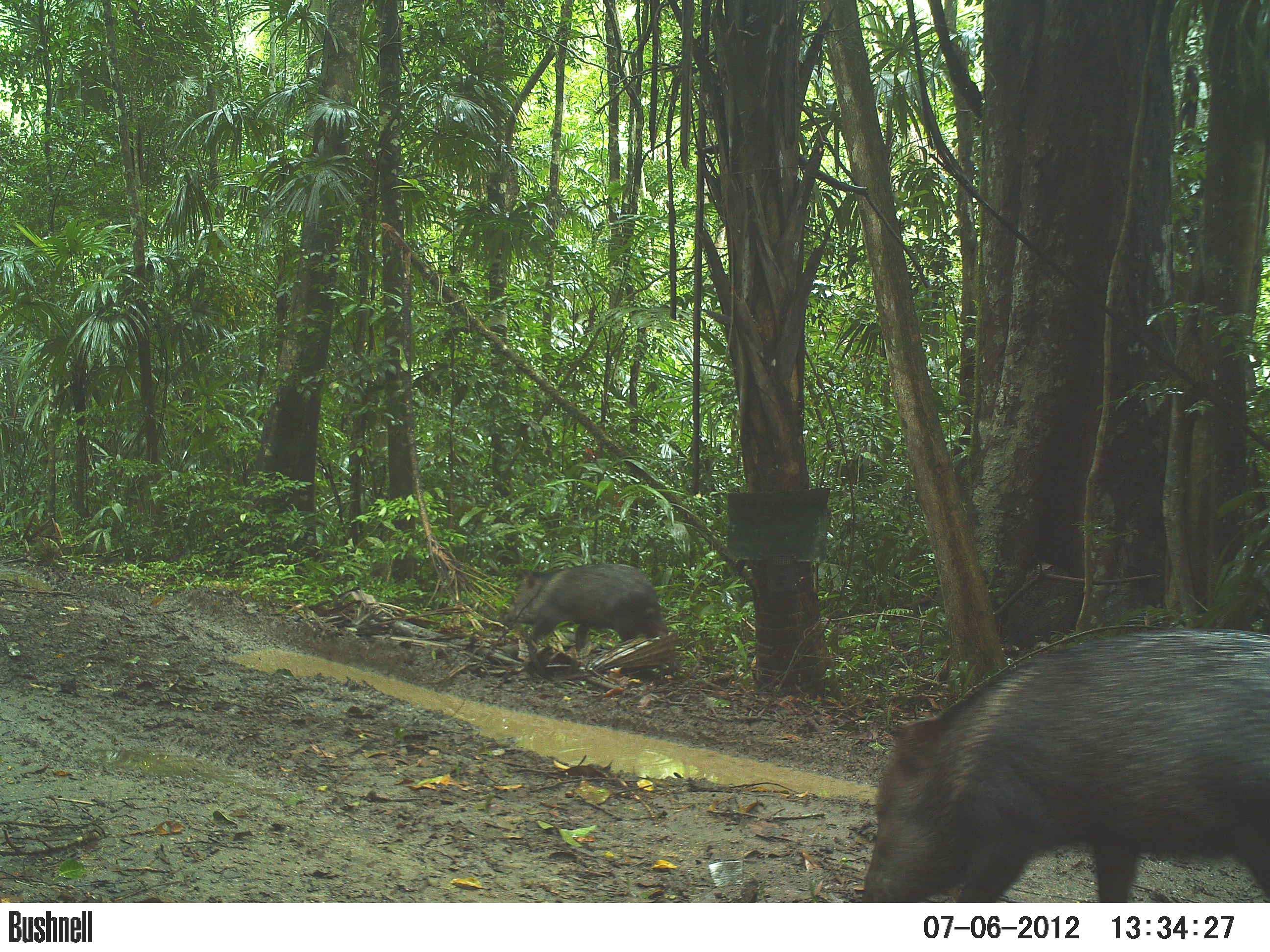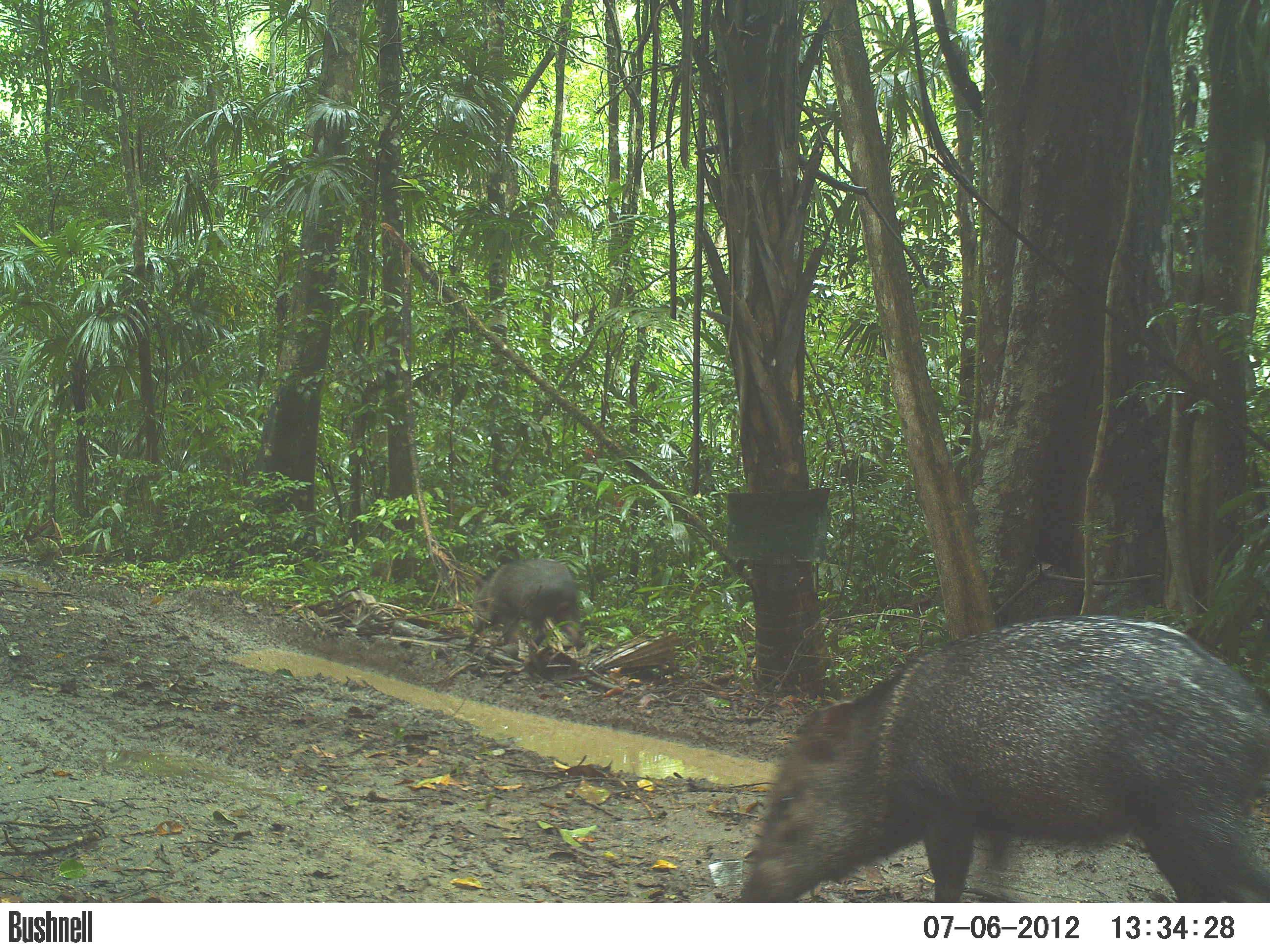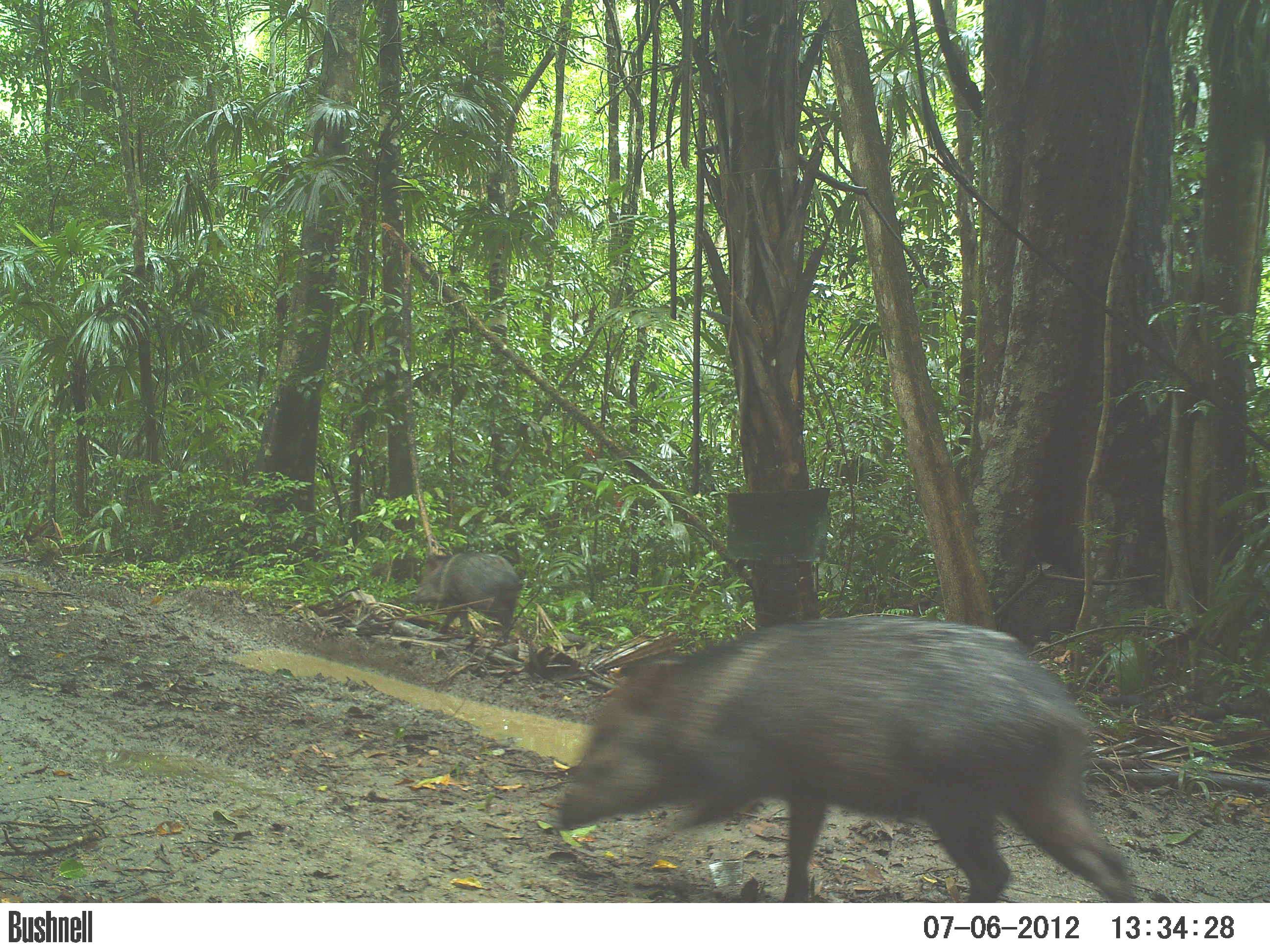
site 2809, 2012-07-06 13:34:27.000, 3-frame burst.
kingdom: Animalia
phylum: Chordata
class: Mammalia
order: Artiodactyla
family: Tayassuidae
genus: Pecari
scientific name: Pecari tajacu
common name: collared peccary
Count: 4.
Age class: adult.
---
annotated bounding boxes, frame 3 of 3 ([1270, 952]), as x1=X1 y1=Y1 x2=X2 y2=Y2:
pecari tajacu: x1=544 y1=612 x2=1141 y2=902; x1=410 y1=550 x2=522 y2=651